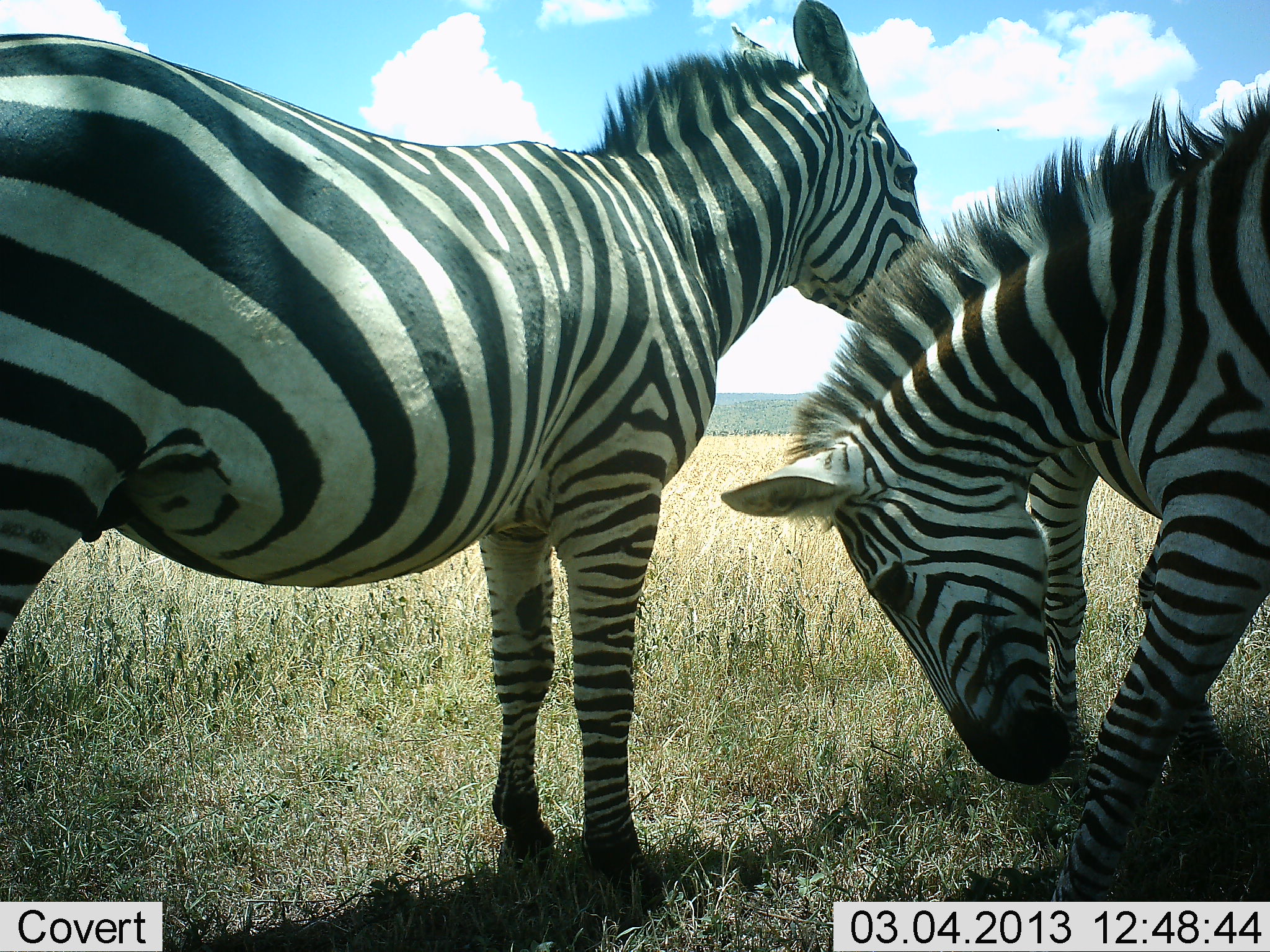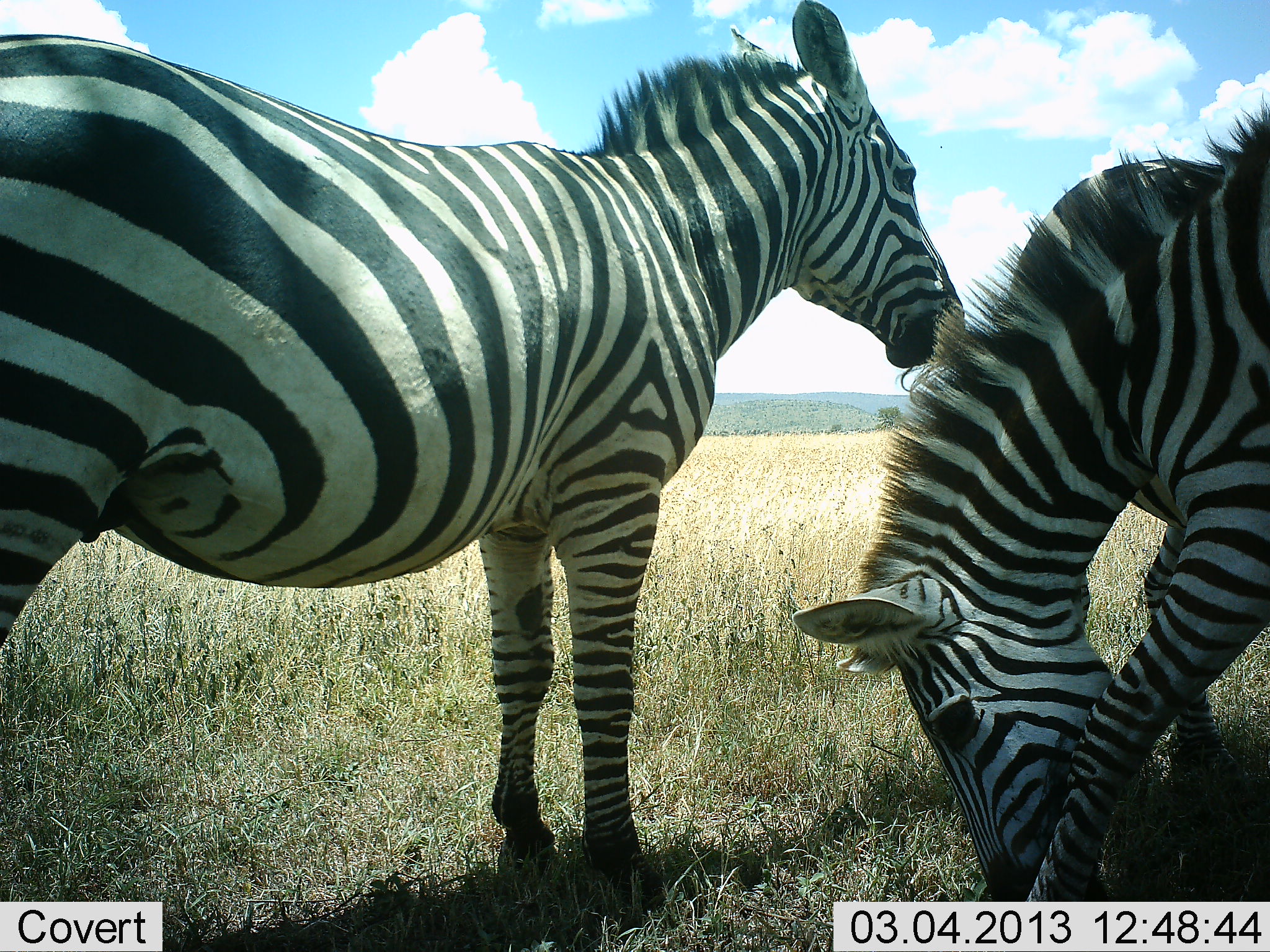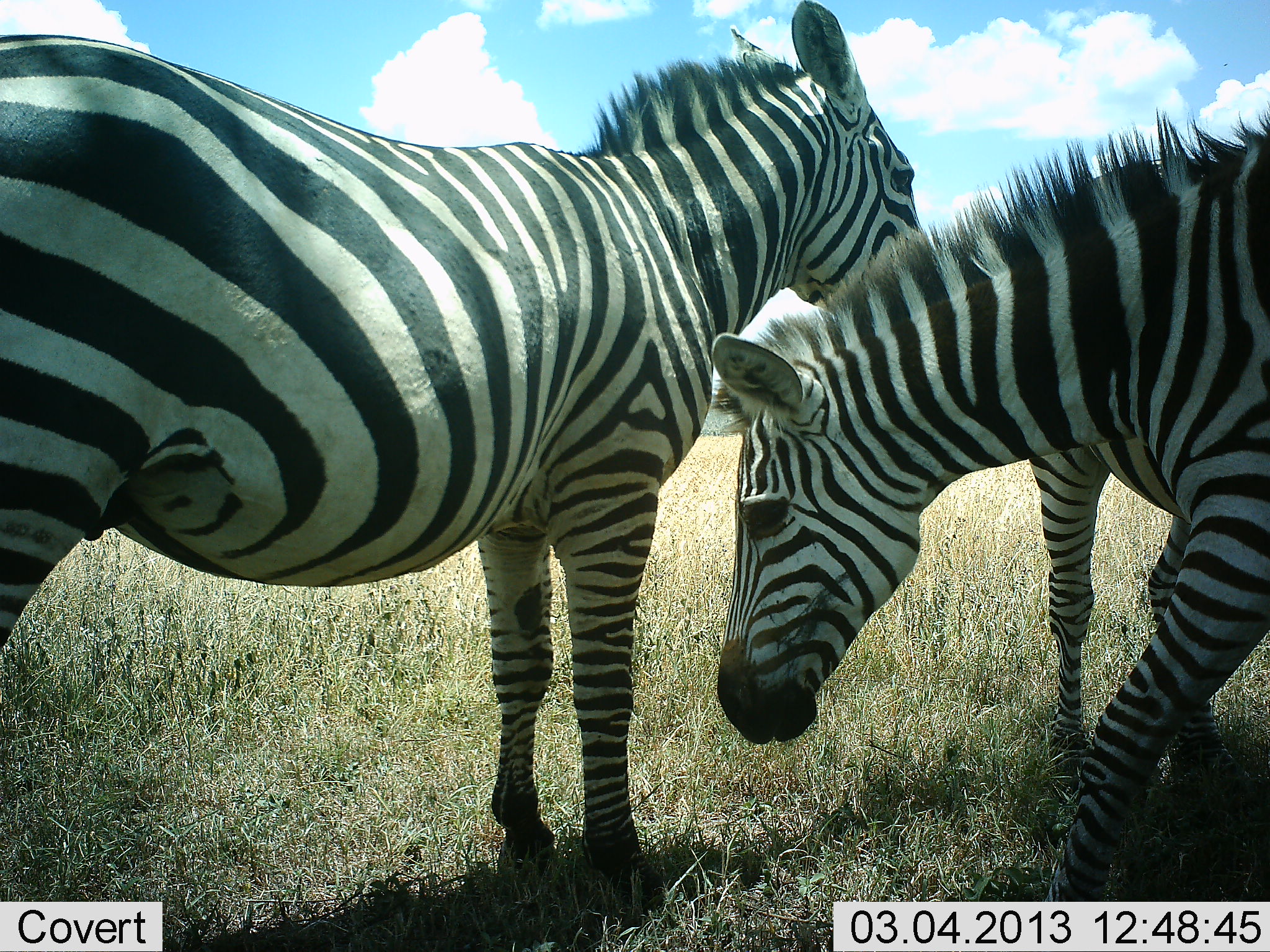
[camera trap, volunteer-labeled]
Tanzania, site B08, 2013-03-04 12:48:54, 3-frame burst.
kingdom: Animalia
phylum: Chordata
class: Mammalia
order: Perissodactyla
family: Equidae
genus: Equus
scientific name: Equus quagga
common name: plains zebra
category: zebra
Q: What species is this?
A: Zebra (plains zebra) (Equus quagga).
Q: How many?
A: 2.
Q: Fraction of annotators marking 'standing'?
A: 87%.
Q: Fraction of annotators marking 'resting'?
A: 4%.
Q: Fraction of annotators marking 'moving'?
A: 4%.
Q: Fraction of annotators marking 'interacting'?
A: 22%.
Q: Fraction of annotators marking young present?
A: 4%.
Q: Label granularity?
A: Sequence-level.